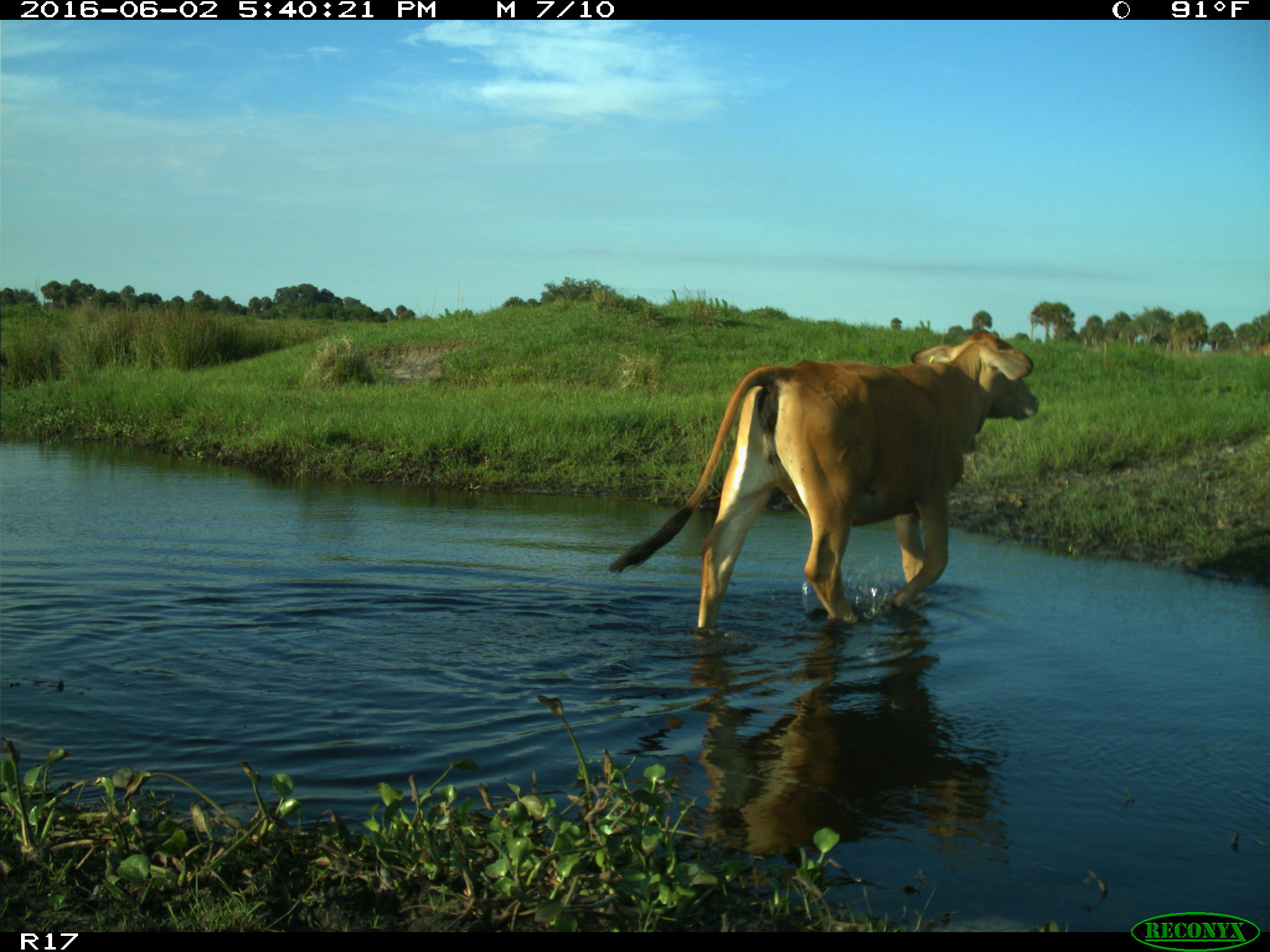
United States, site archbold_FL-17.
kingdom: Animalia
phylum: Chordata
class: Mammalia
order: Artiodactyla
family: Bovidae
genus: Bos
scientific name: Bos taurus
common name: domestic cow